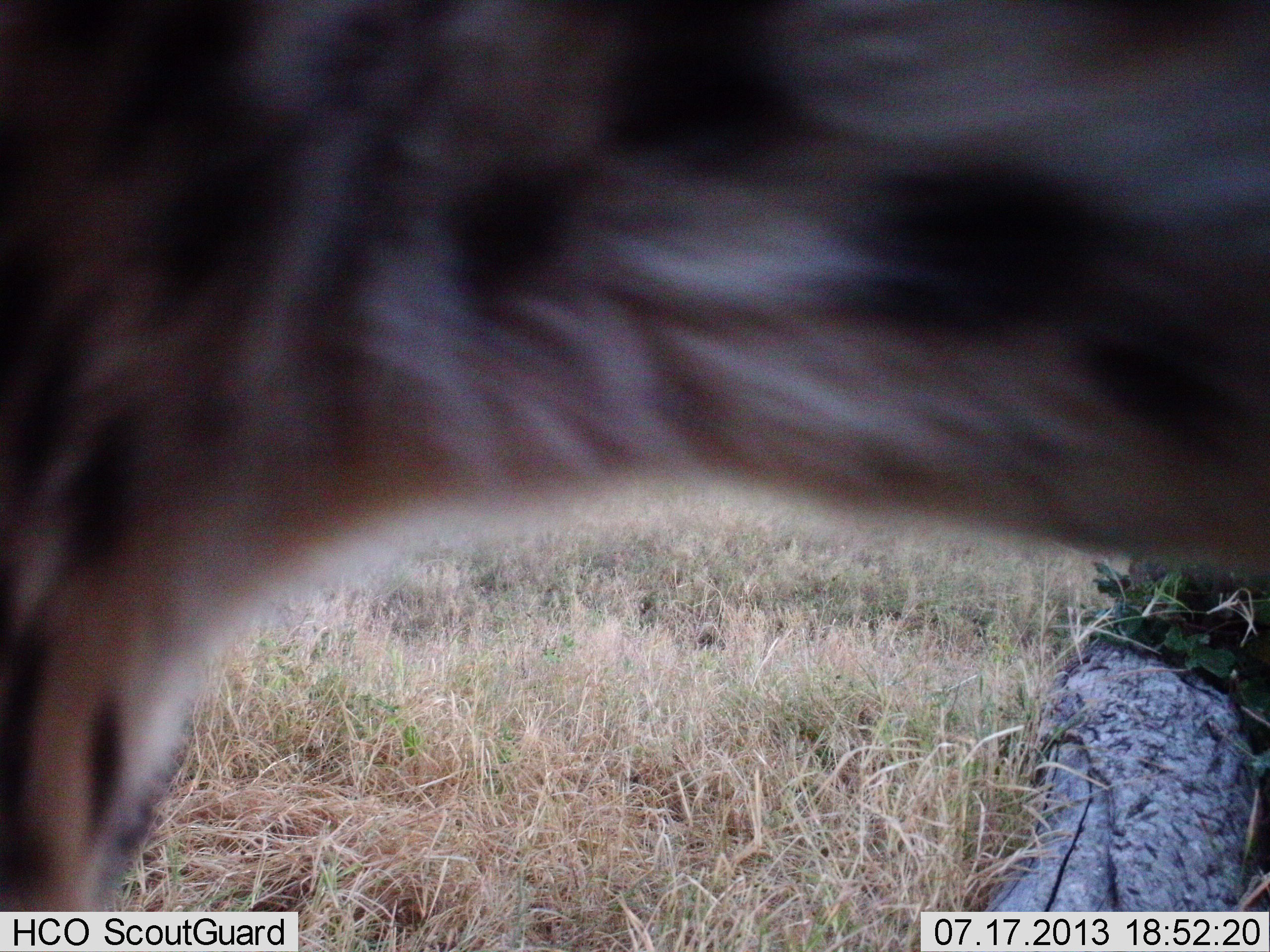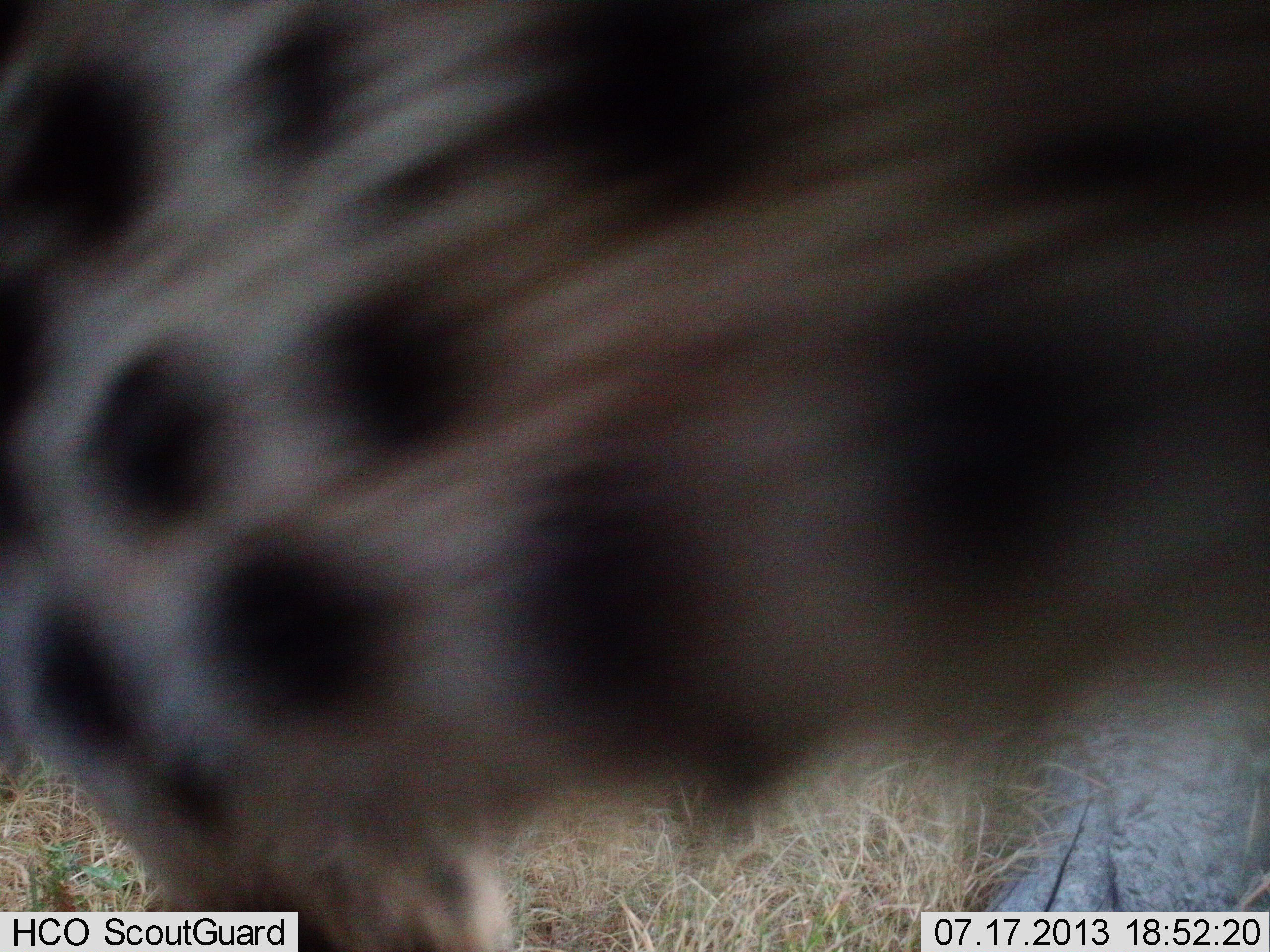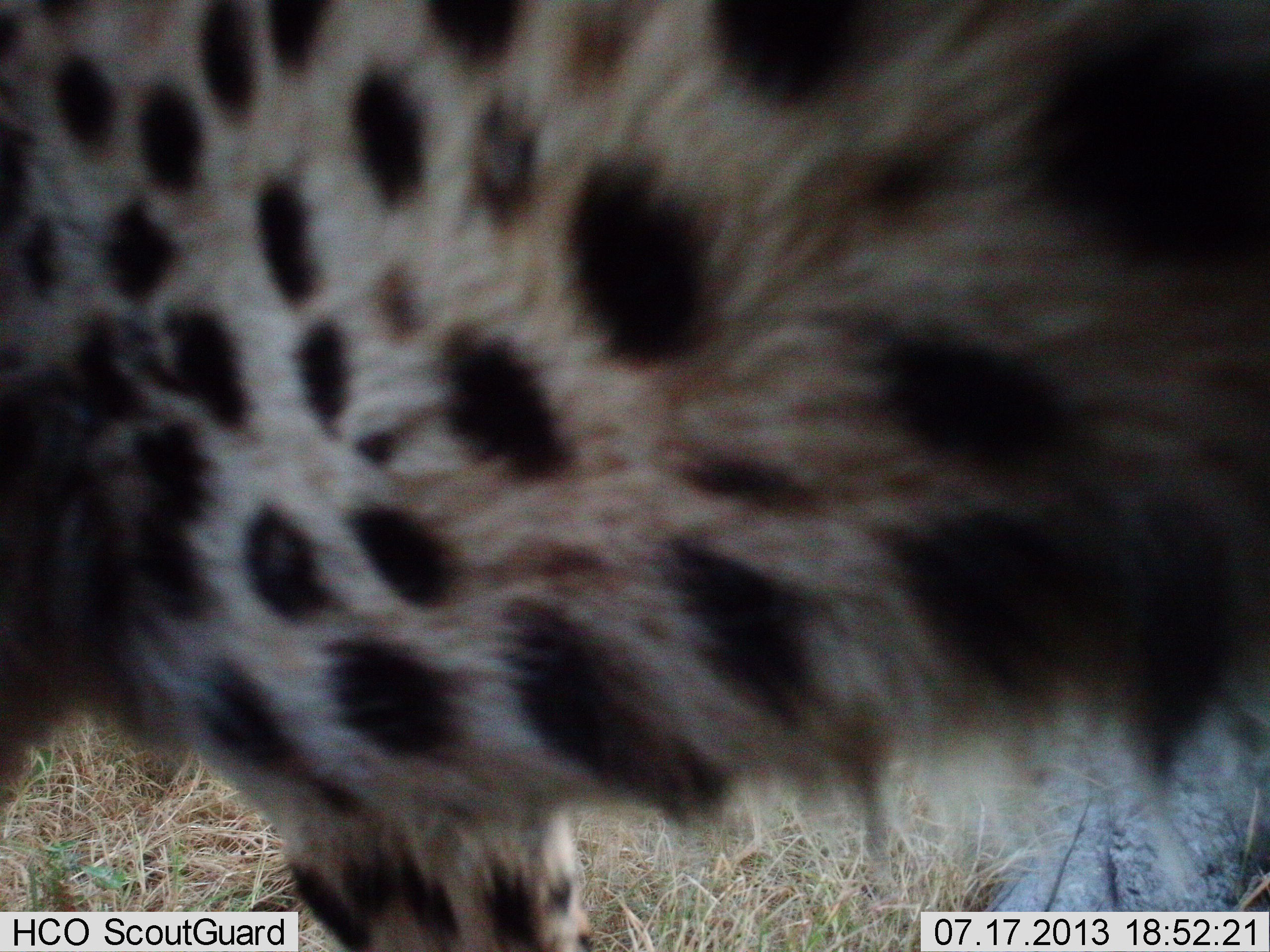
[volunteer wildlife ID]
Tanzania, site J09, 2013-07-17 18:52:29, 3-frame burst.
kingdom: Animalia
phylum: Chordata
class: Mammalia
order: Carnivora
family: Felidae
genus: Acinonyx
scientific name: Acinonyx jubatus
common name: cheetah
Cheetah (Acinonyx jubatus), count 1. Behavior (volunteer vote fractions): standing 17%, resting 0%, moving 86%, interacting 0%. Young present (vote fraction): 0%. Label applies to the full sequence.